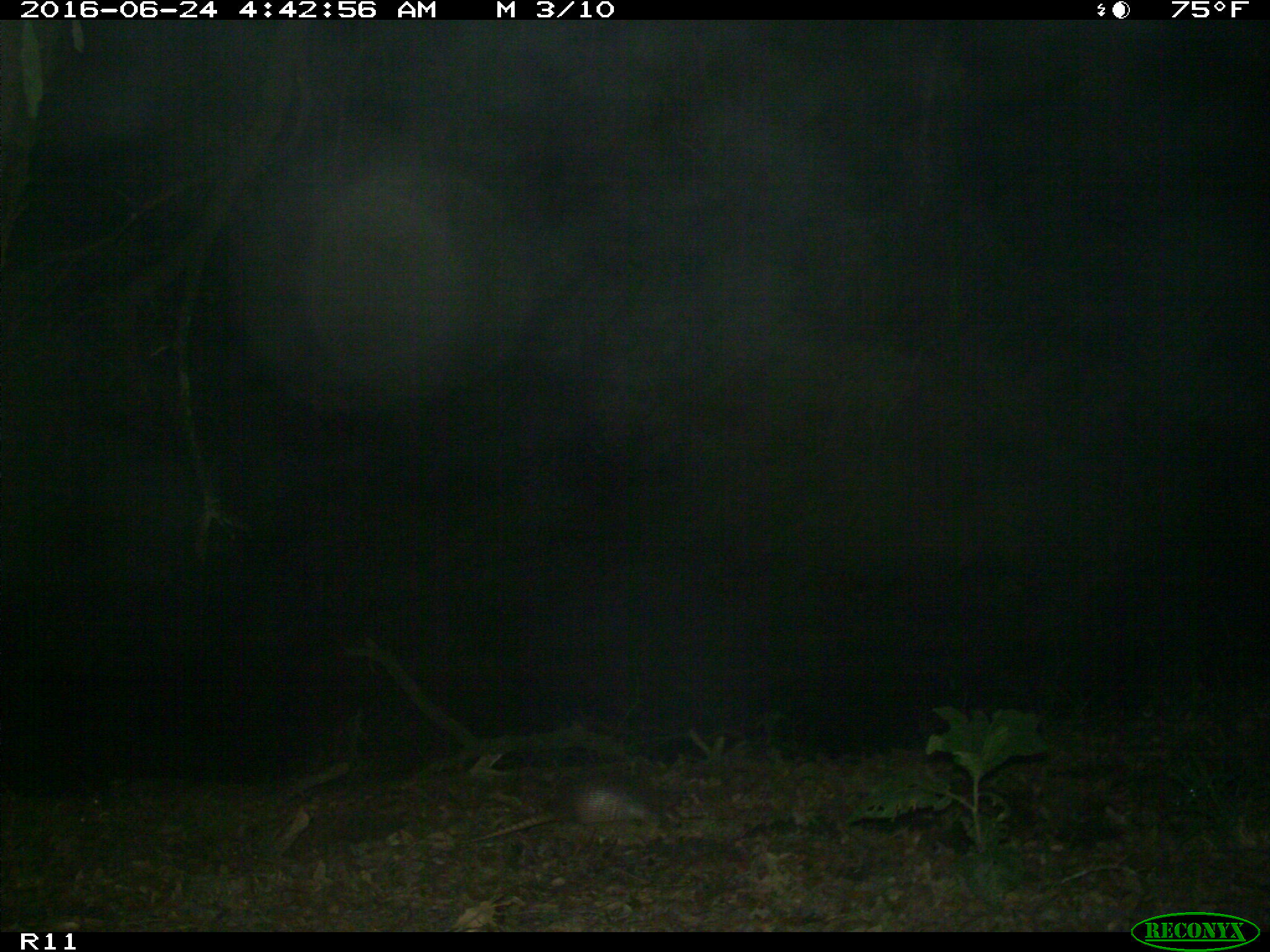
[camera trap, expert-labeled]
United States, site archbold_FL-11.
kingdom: Animalia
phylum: Chordata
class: Mammalia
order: Cingulata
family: Dasypodidae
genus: Dasypus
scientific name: Dasypus novemcinctus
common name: nine-banded armadillo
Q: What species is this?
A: Dasypus novemcinctus (nine-banded armadillo).